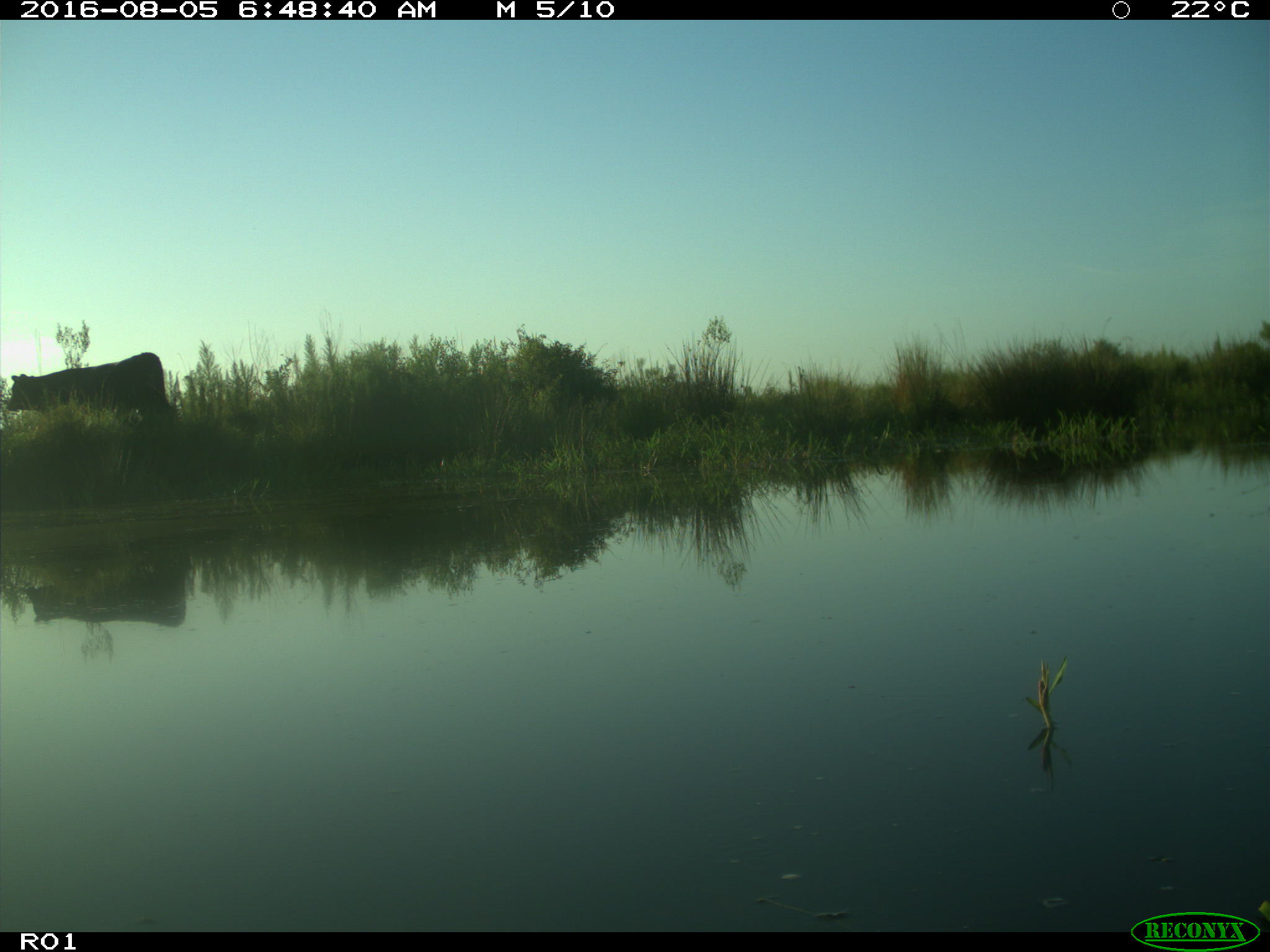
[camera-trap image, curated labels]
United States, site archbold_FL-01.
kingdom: Animalia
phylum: Chordata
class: Mammalia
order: Artiodactyla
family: Bovidae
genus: Bos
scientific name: Bos taurus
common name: domestic cow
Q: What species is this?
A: Bos taurus (domestic cow).